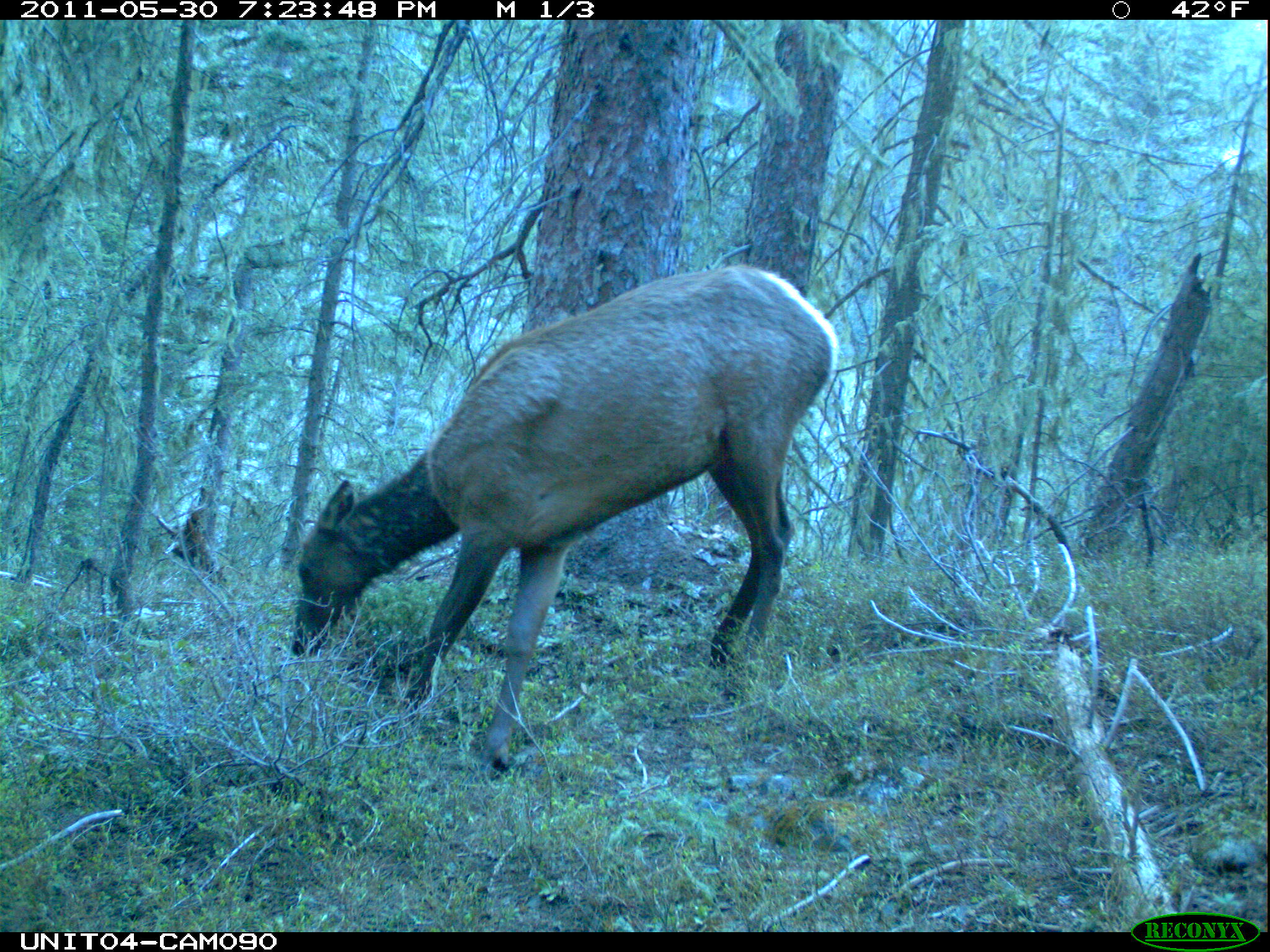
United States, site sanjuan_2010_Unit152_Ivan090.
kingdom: Animalia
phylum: Chordata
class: Mammalia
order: Artiodactyla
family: Cervidae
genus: Cervus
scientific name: Cervus elaphus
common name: red deer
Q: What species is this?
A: Cervus elaphus (red deer).